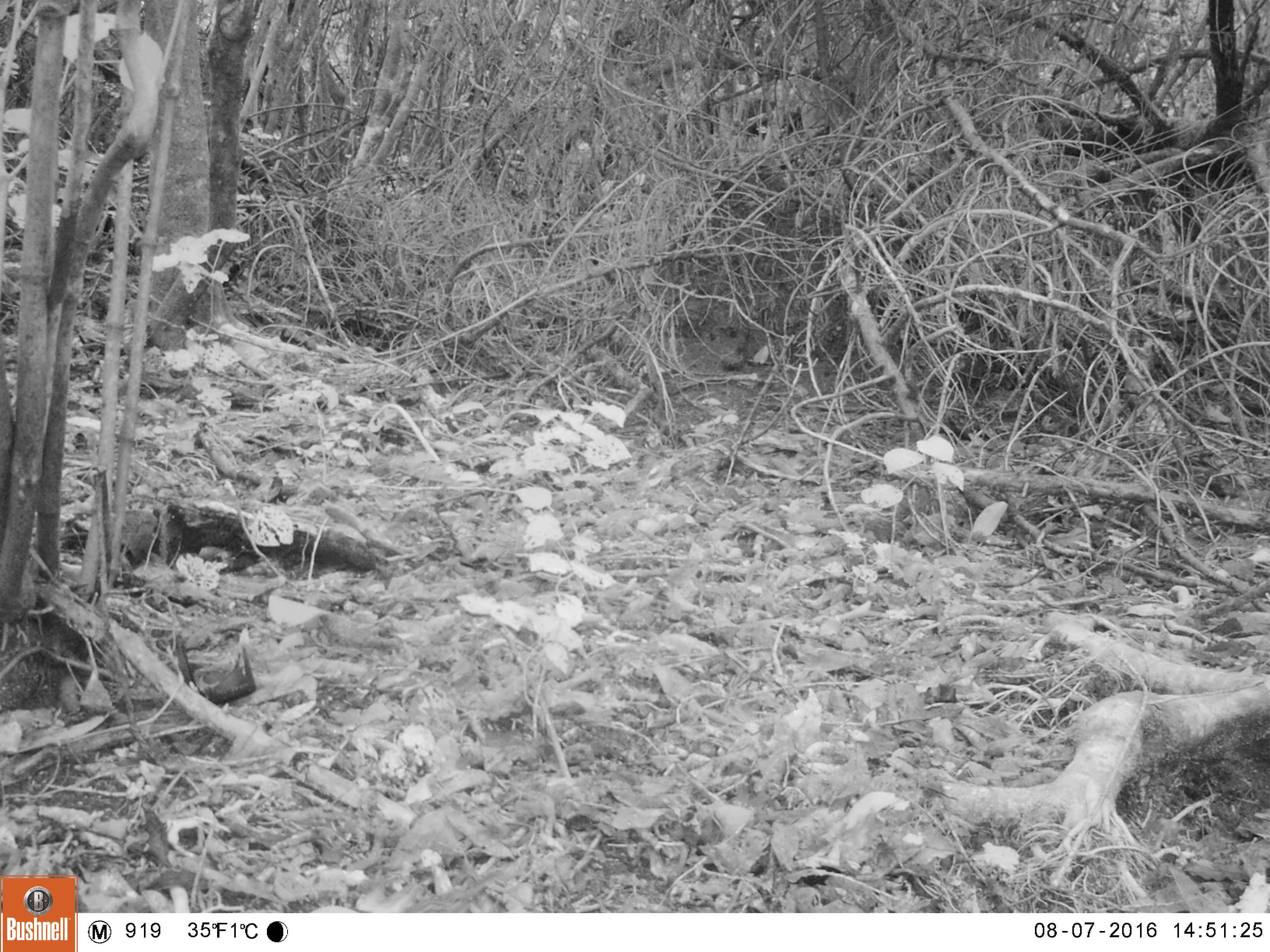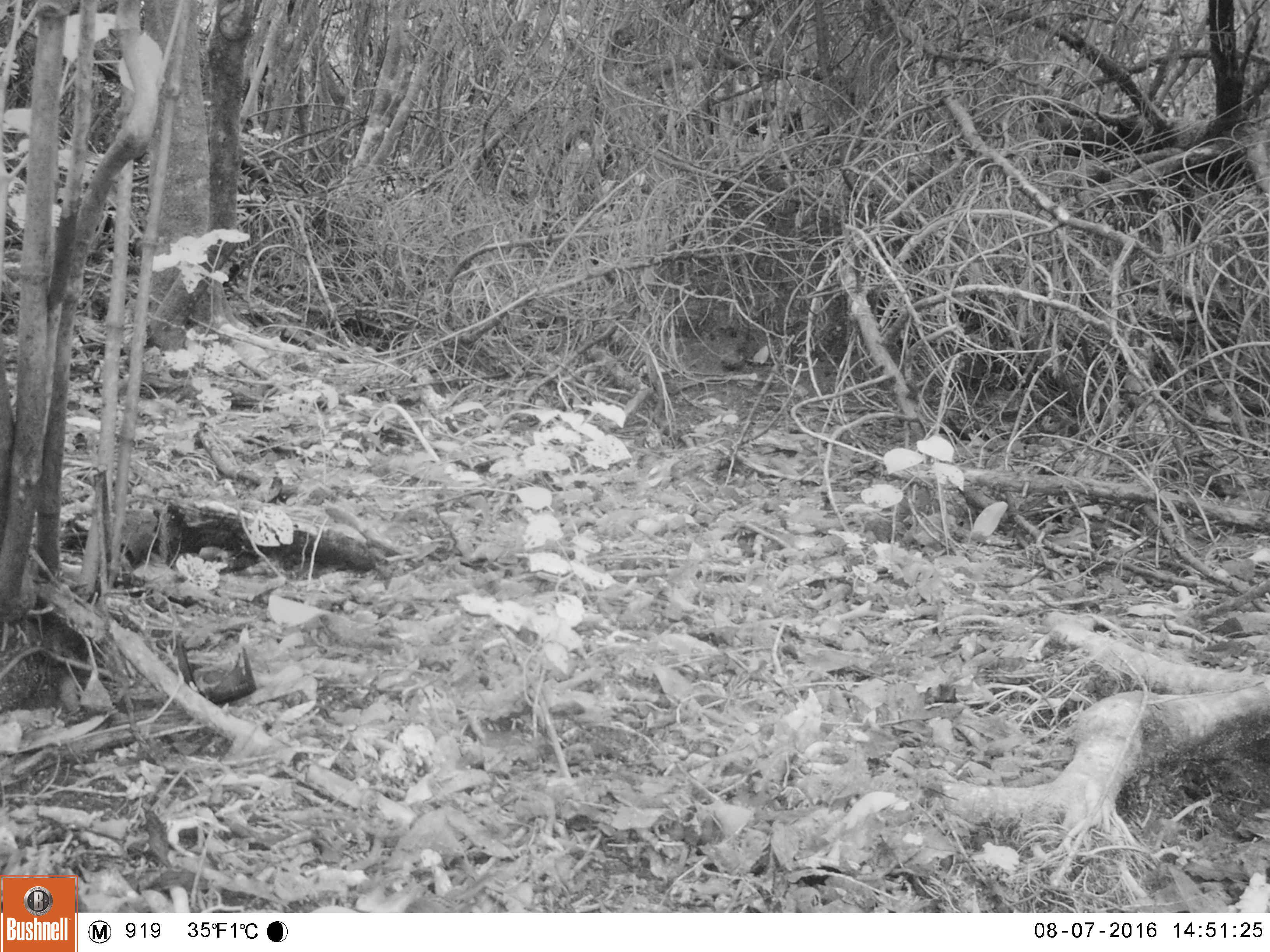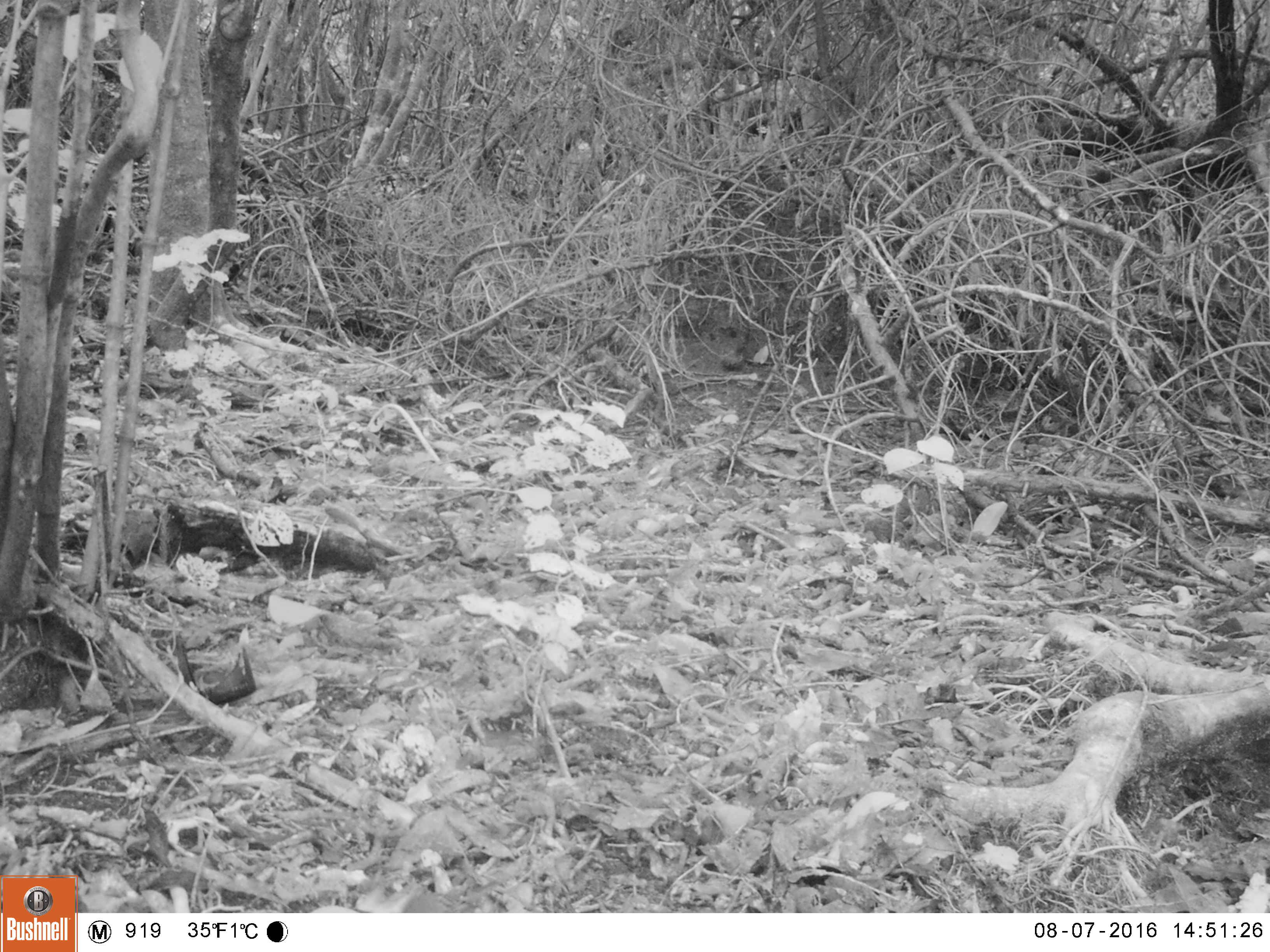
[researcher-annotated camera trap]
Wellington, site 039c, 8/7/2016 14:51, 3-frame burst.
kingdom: Animalia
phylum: Chordata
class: Aves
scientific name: Aves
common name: bird